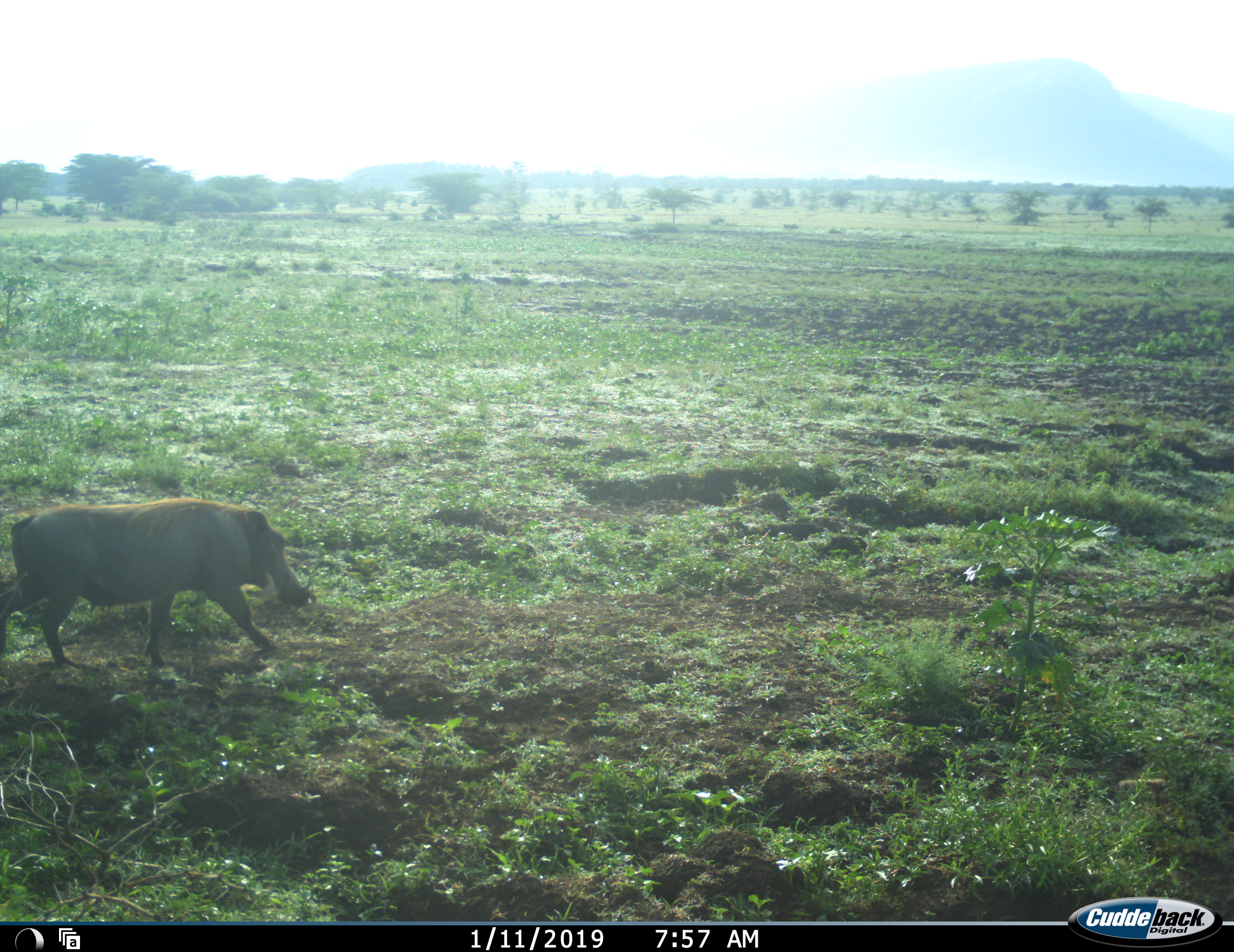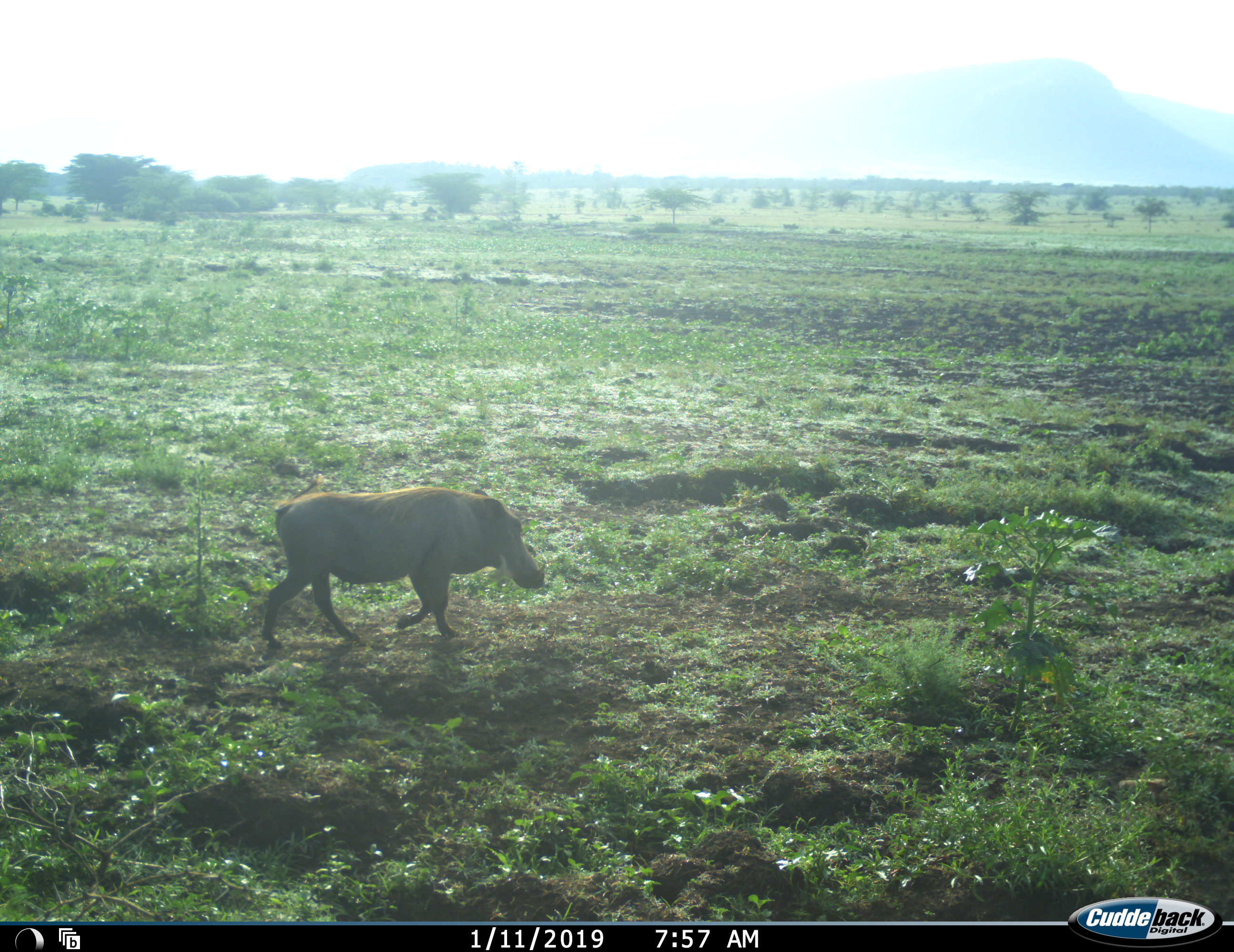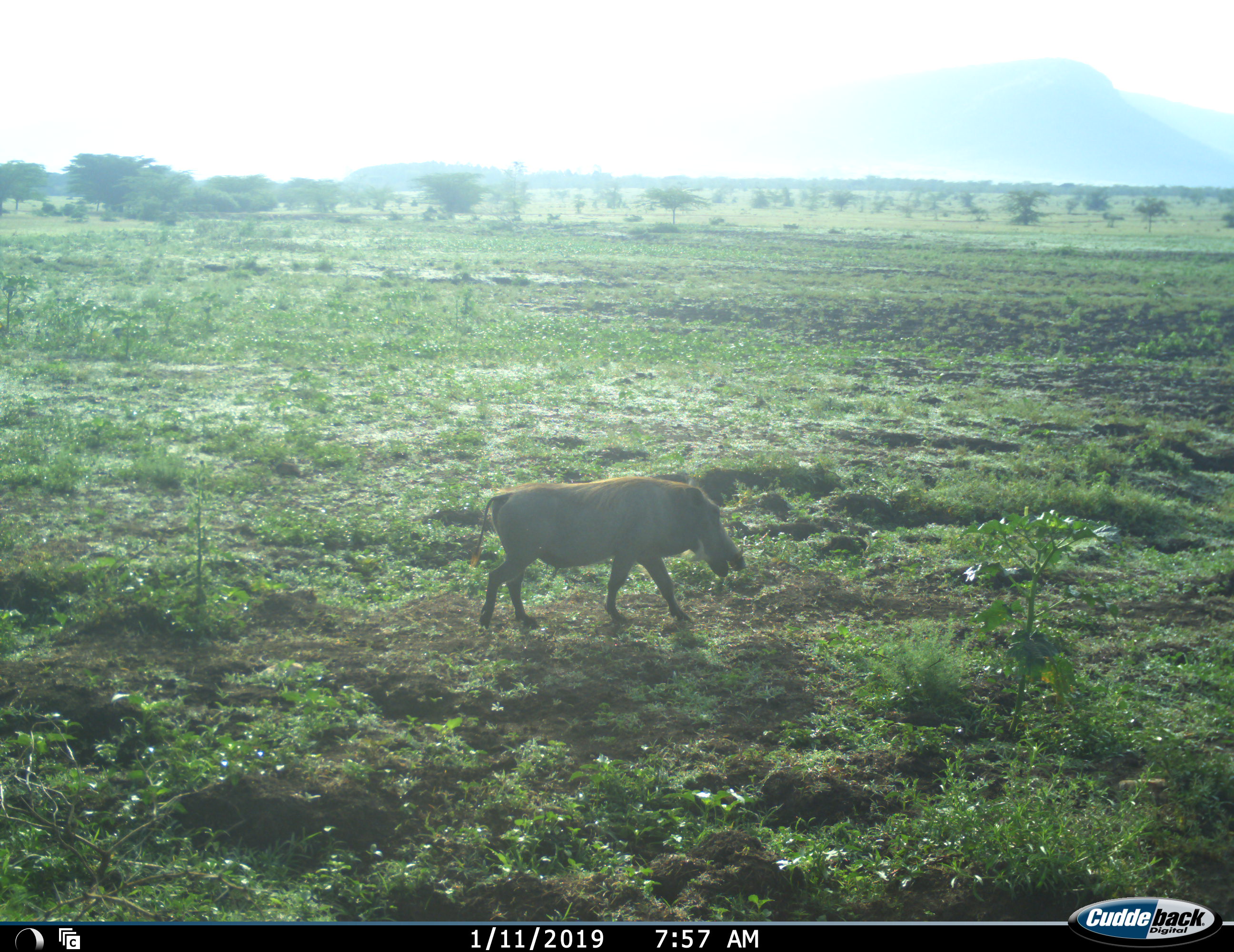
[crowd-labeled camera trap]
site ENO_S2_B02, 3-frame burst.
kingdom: Animalia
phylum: Chordata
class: Mammalia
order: Artiodactyla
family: Suidae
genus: Phacochoerus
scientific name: Phacochoerus africanus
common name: warthog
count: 1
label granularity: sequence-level